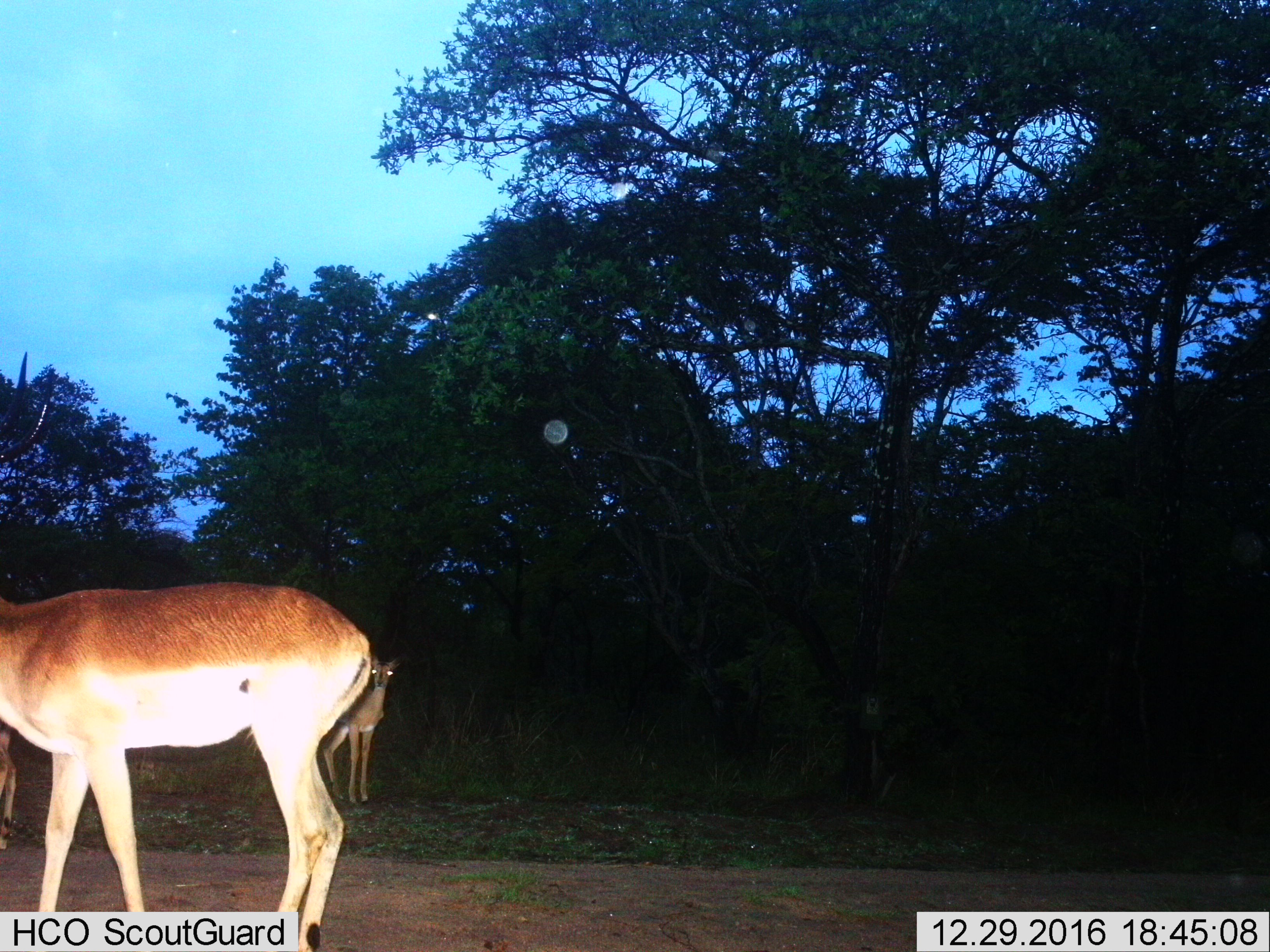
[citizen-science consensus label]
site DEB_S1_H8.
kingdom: Animalia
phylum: Chordata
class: Mammalia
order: Artiodactyla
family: Bovidae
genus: Aepyceros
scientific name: Aepyceros melampus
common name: impala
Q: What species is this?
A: Impala (Aepyceros melampus).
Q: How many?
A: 3.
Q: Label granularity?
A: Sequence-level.